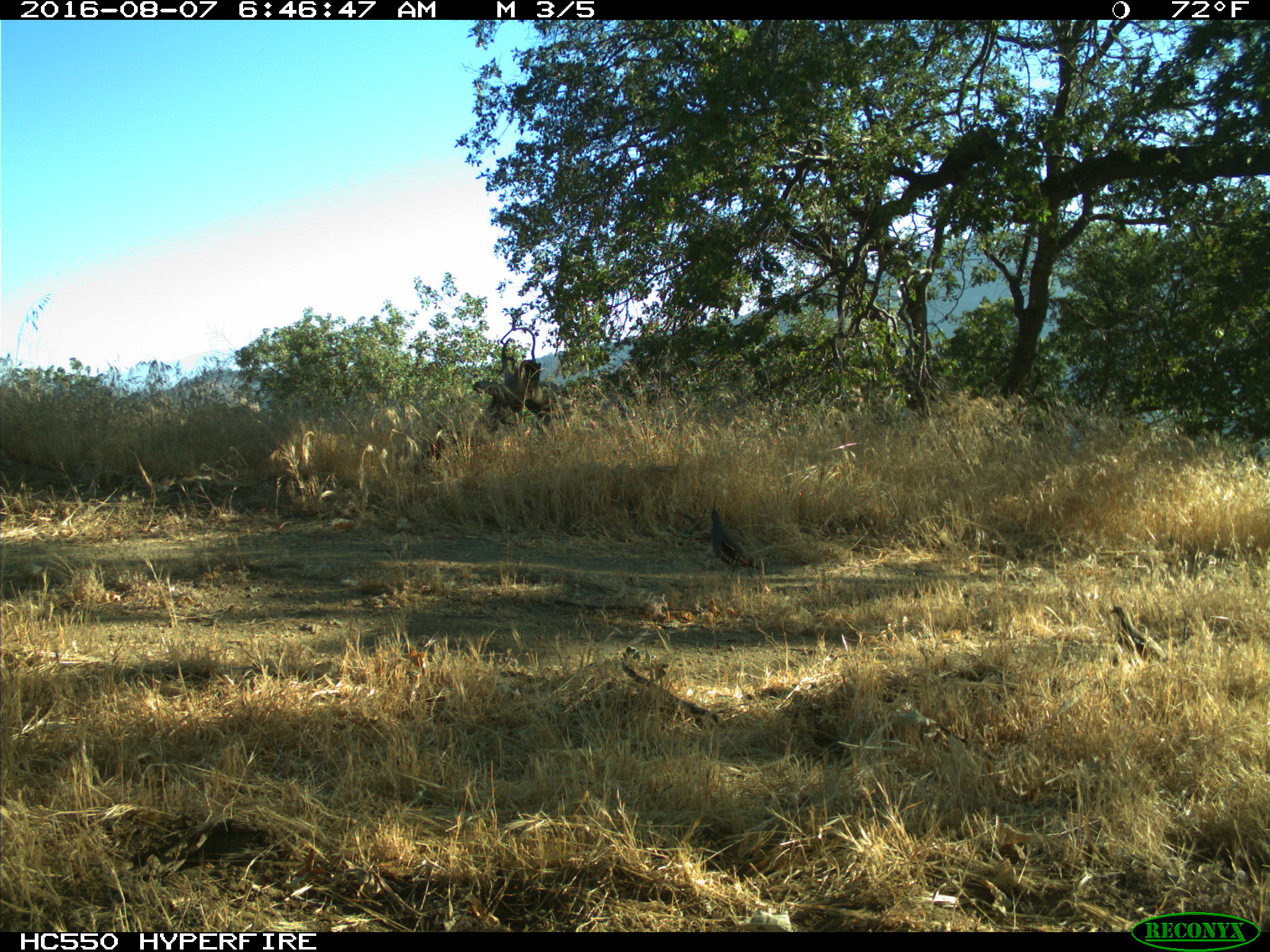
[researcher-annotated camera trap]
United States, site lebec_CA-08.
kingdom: Animalia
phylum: Chordata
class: Aves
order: Galliformes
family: Odontophoridae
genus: Callipepla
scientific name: Callipepla californica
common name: california quail